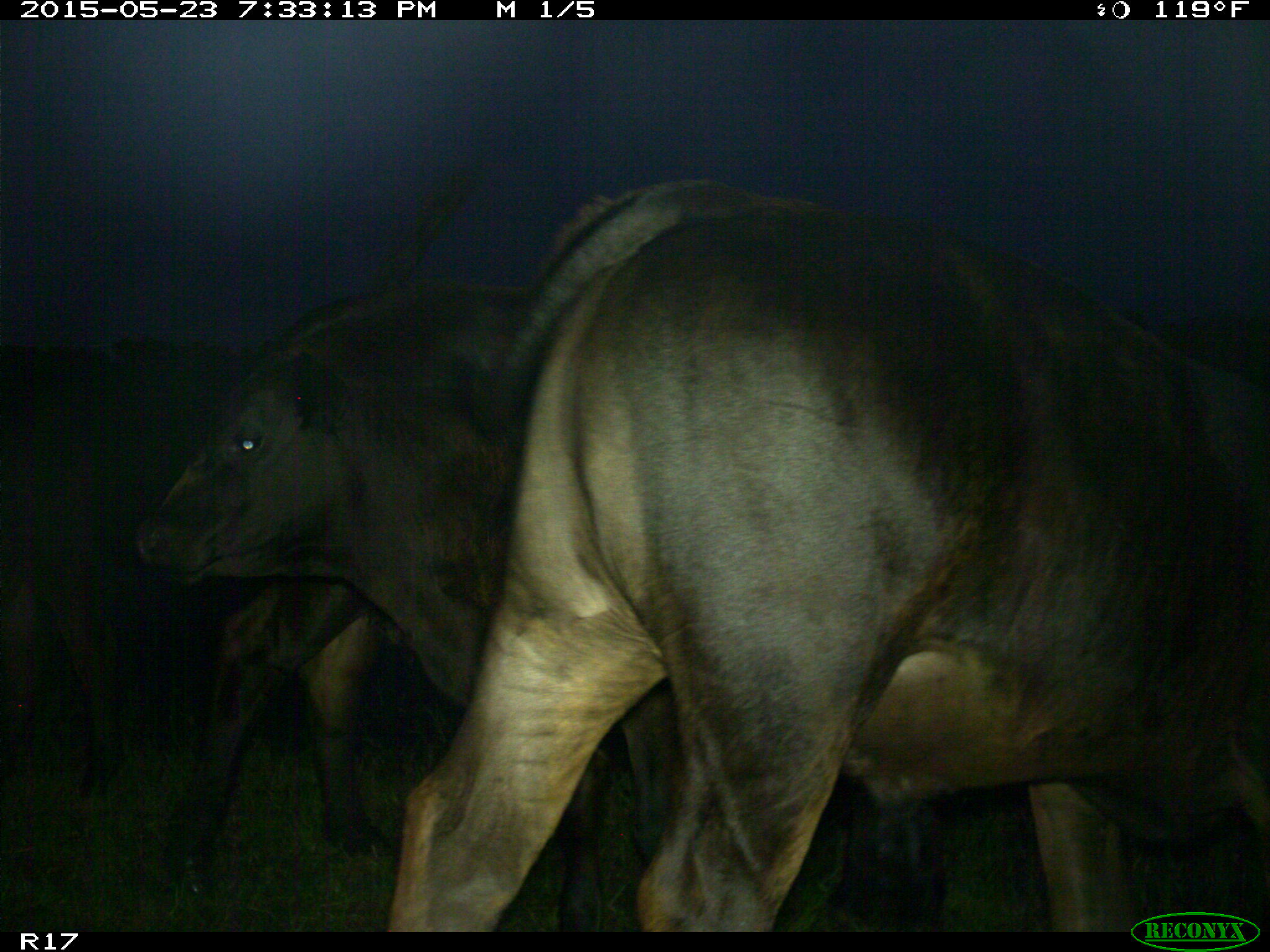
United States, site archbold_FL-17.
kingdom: Animalia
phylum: Chordata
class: Mammalia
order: Artiodactyla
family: Bovidae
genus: Bos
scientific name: Bos taurus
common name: domestic cow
Bos taurus (domestic cow).